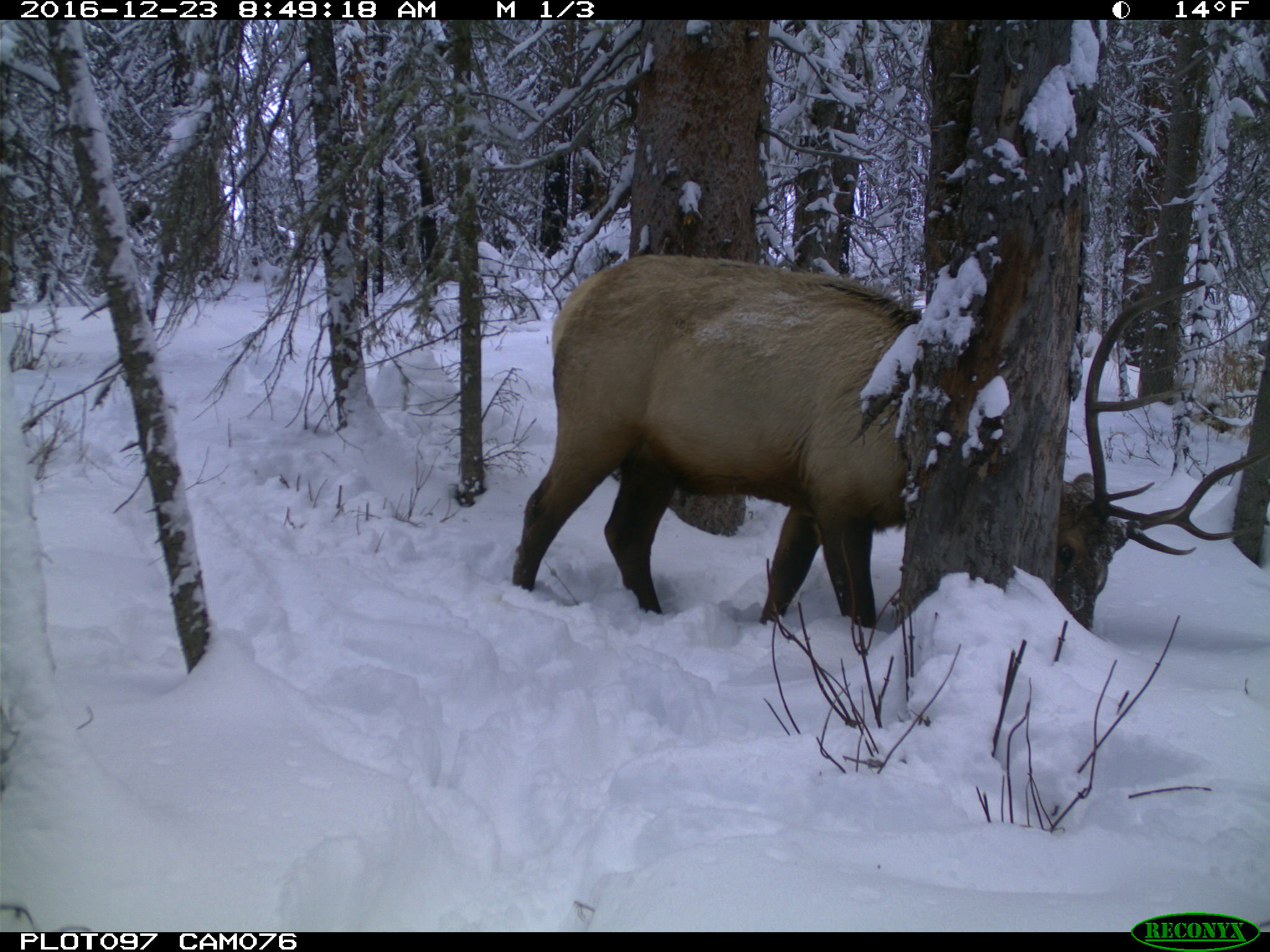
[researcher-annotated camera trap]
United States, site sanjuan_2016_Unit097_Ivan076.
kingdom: Animalia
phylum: Chordata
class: Mammalia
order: Artiodactyla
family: Cervidae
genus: Cervus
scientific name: Cervus elaphus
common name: red deer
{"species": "Cervus elaphus (red deer)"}